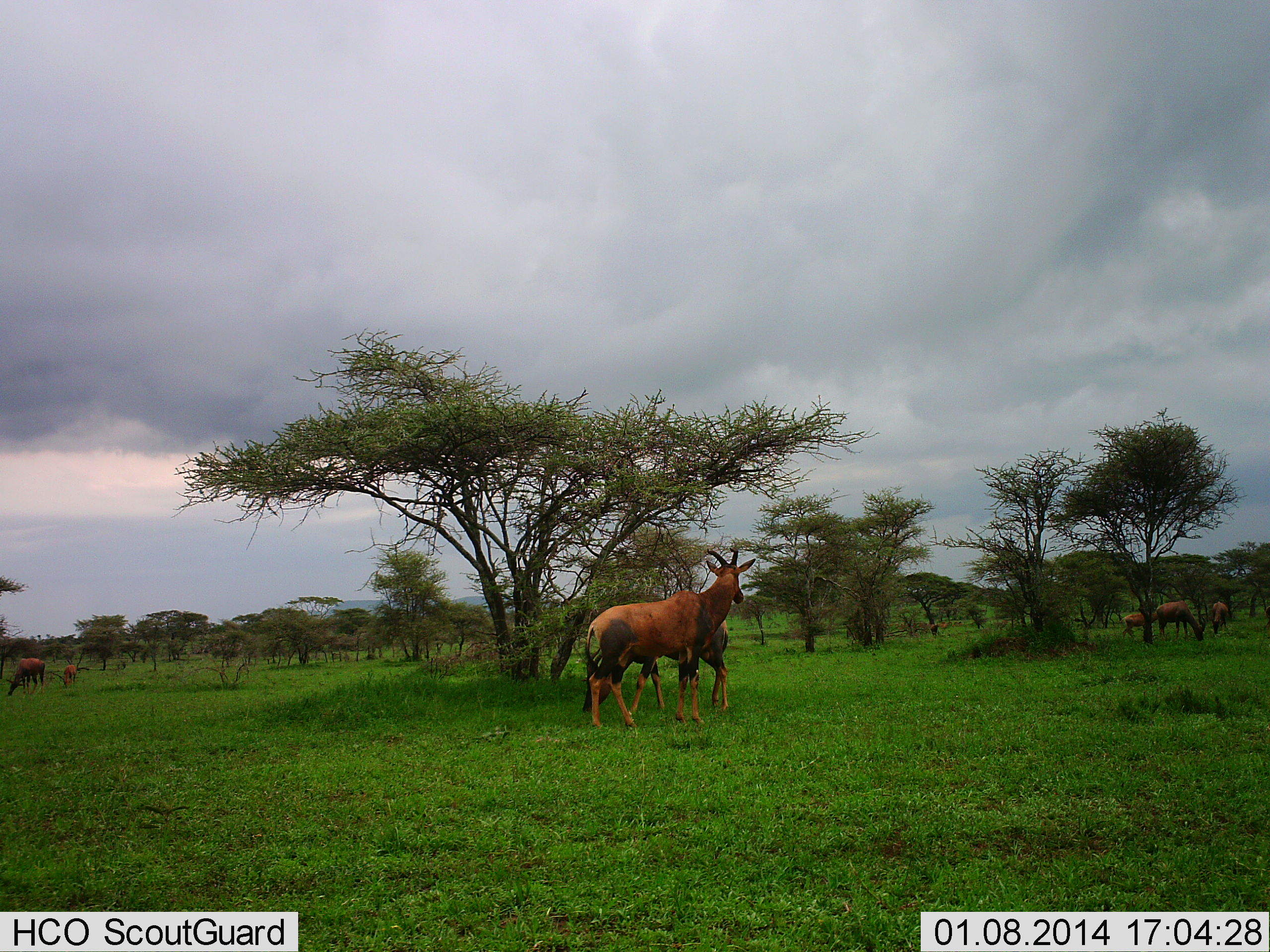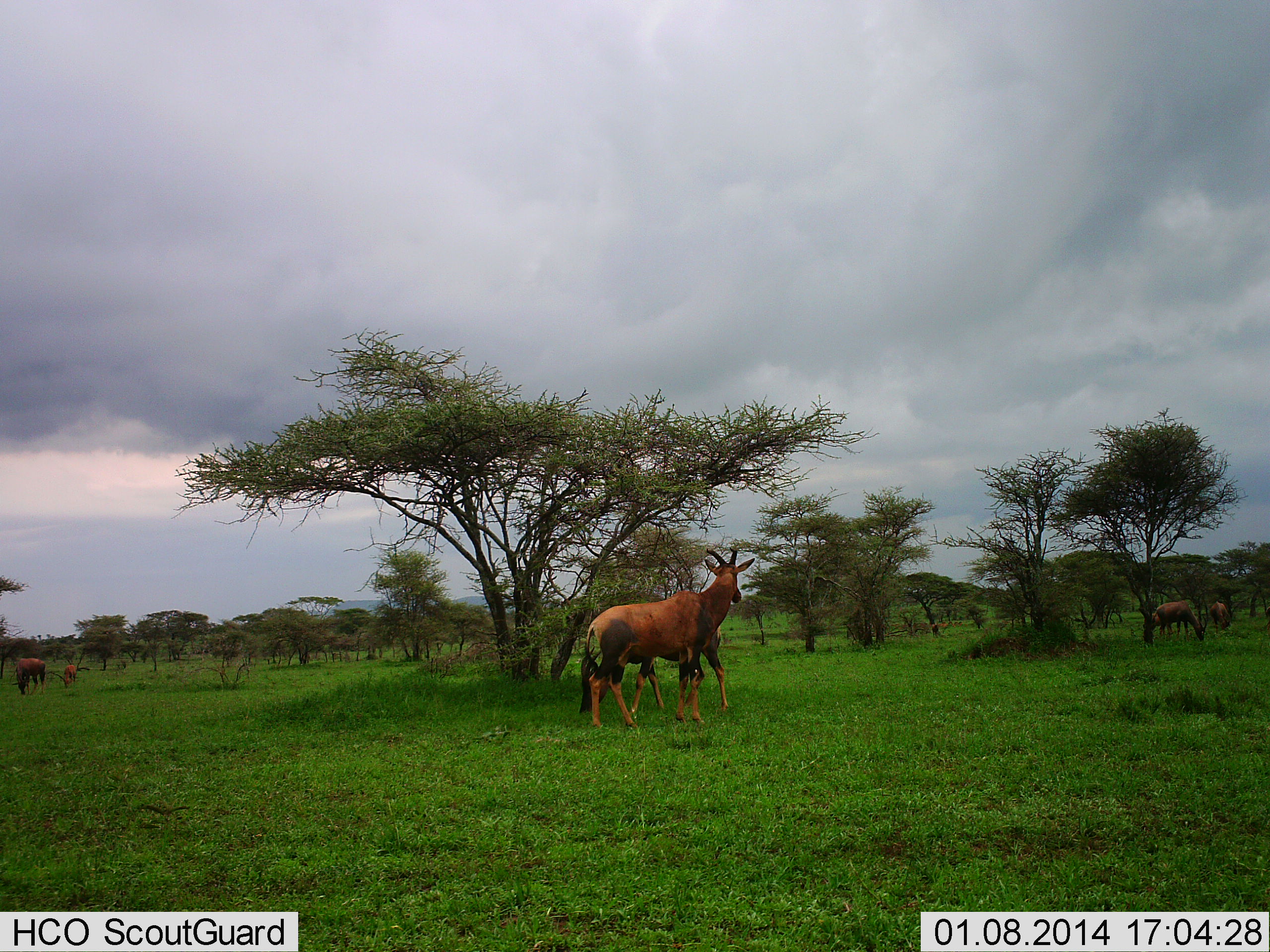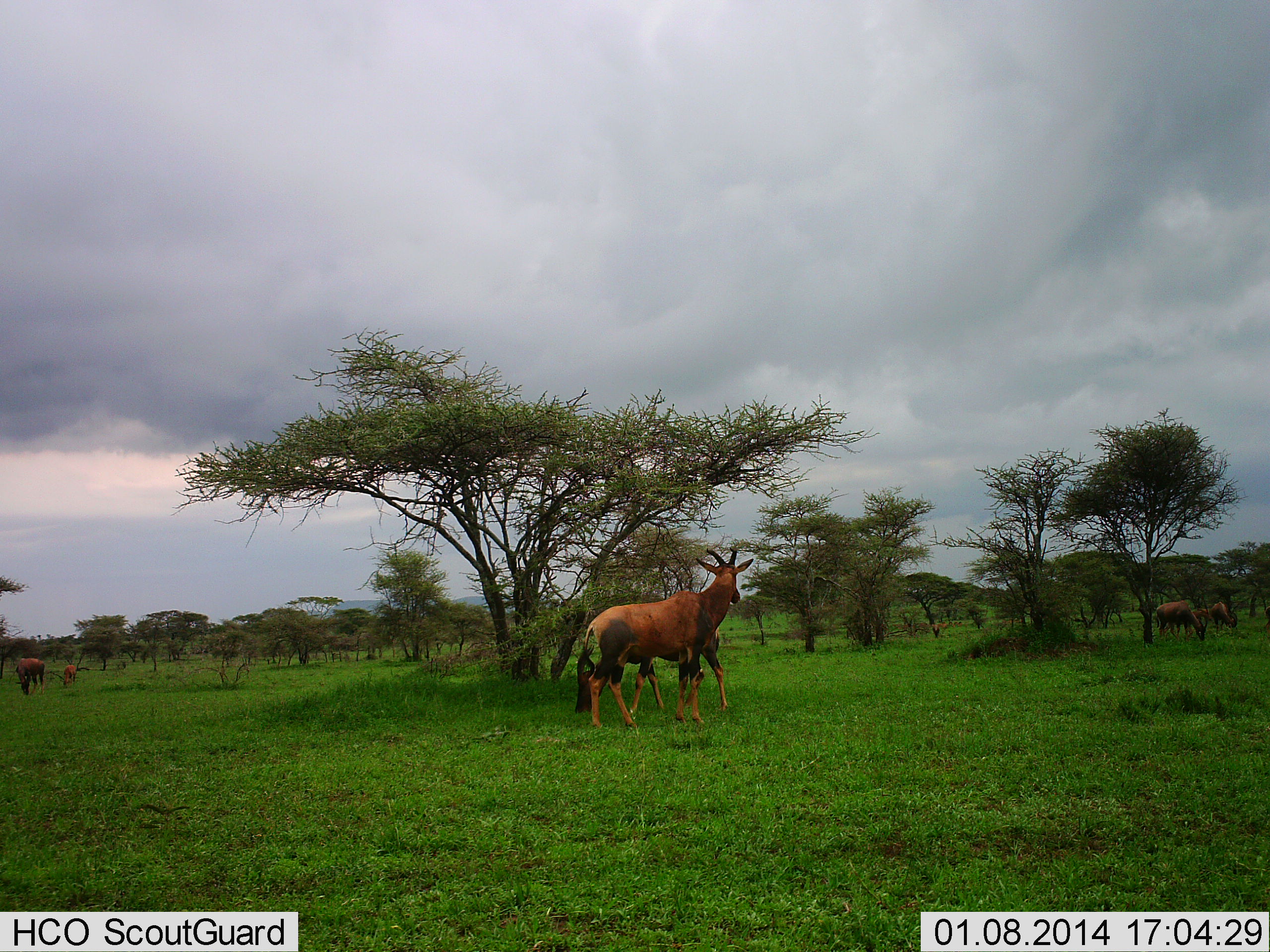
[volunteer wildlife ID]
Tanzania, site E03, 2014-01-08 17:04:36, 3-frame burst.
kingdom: Animalia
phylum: Chordata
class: Mammalia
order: Artiodactyla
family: Bovidae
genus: Damaliscus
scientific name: Damaliscus lunatus jimela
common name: topi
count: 6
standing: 80%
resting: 0%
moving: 20%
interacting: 10%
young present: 40%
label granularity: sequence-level